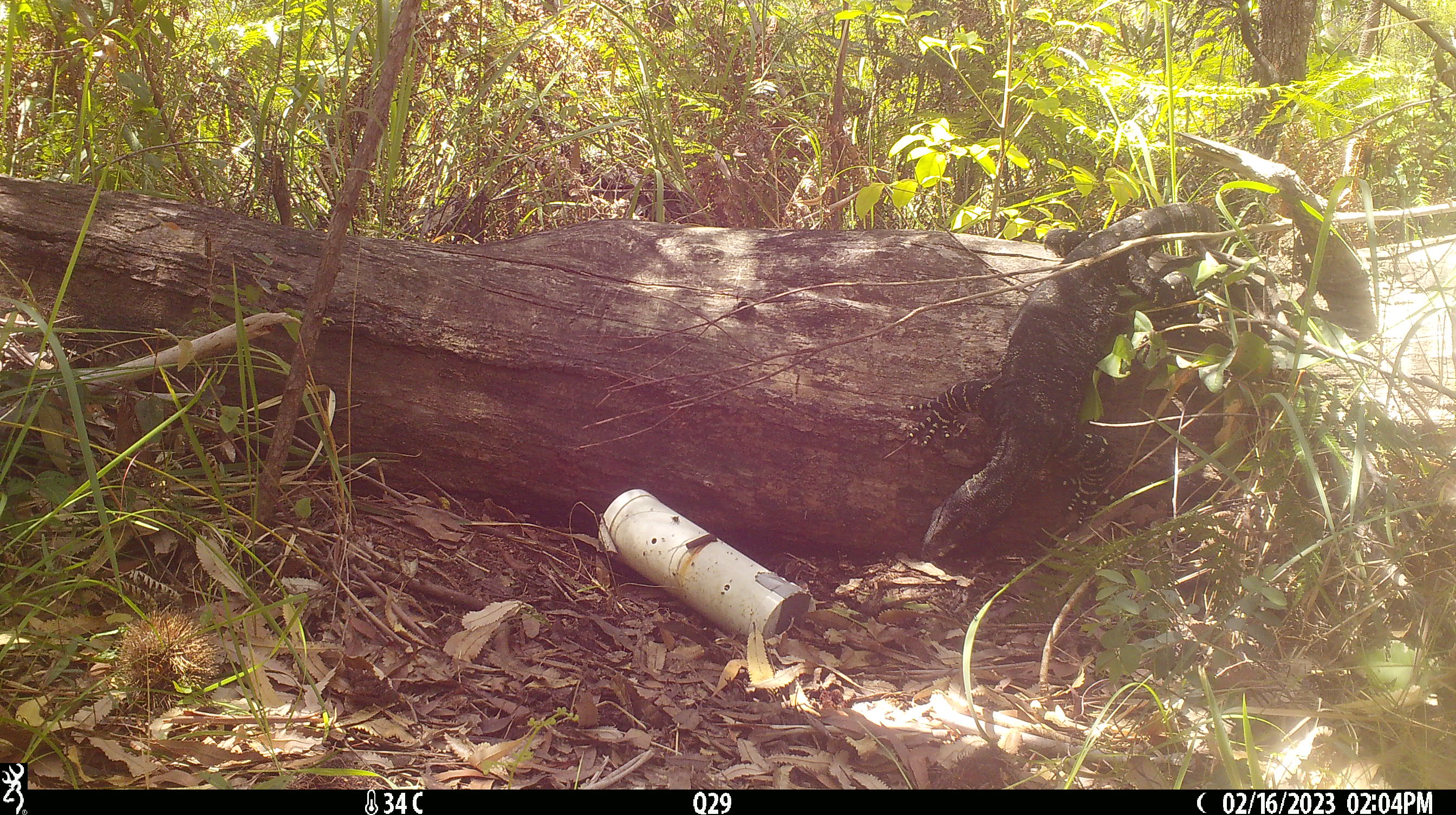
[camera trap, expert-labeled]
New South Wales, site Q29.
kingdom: Animalia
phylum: Chordata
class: Reptilia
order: Squamata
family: Varanidae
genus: Varanus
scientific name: Varanus varius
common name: lace monitor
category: goanna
Goanna (lace monitor) (Varanus varius).